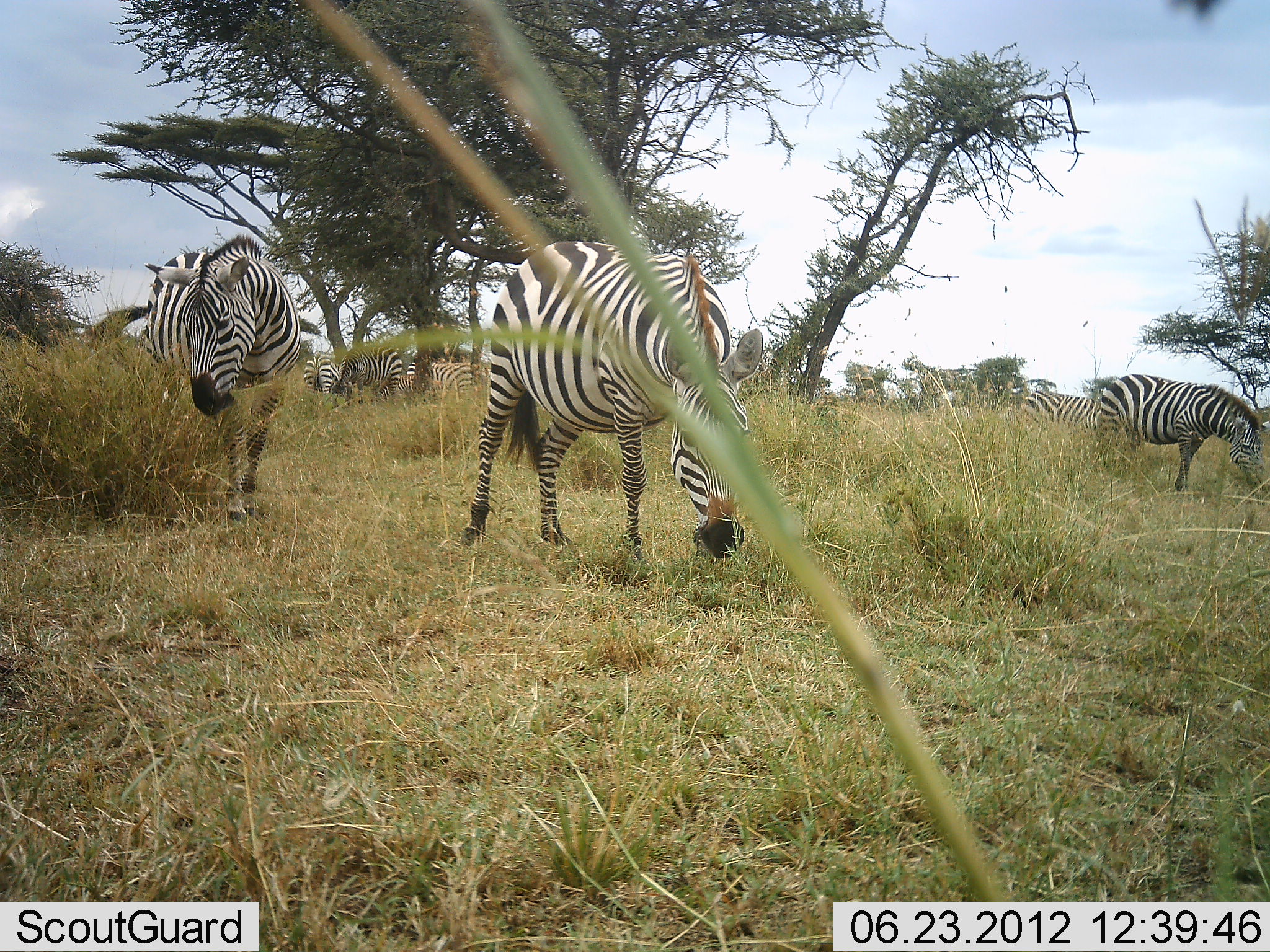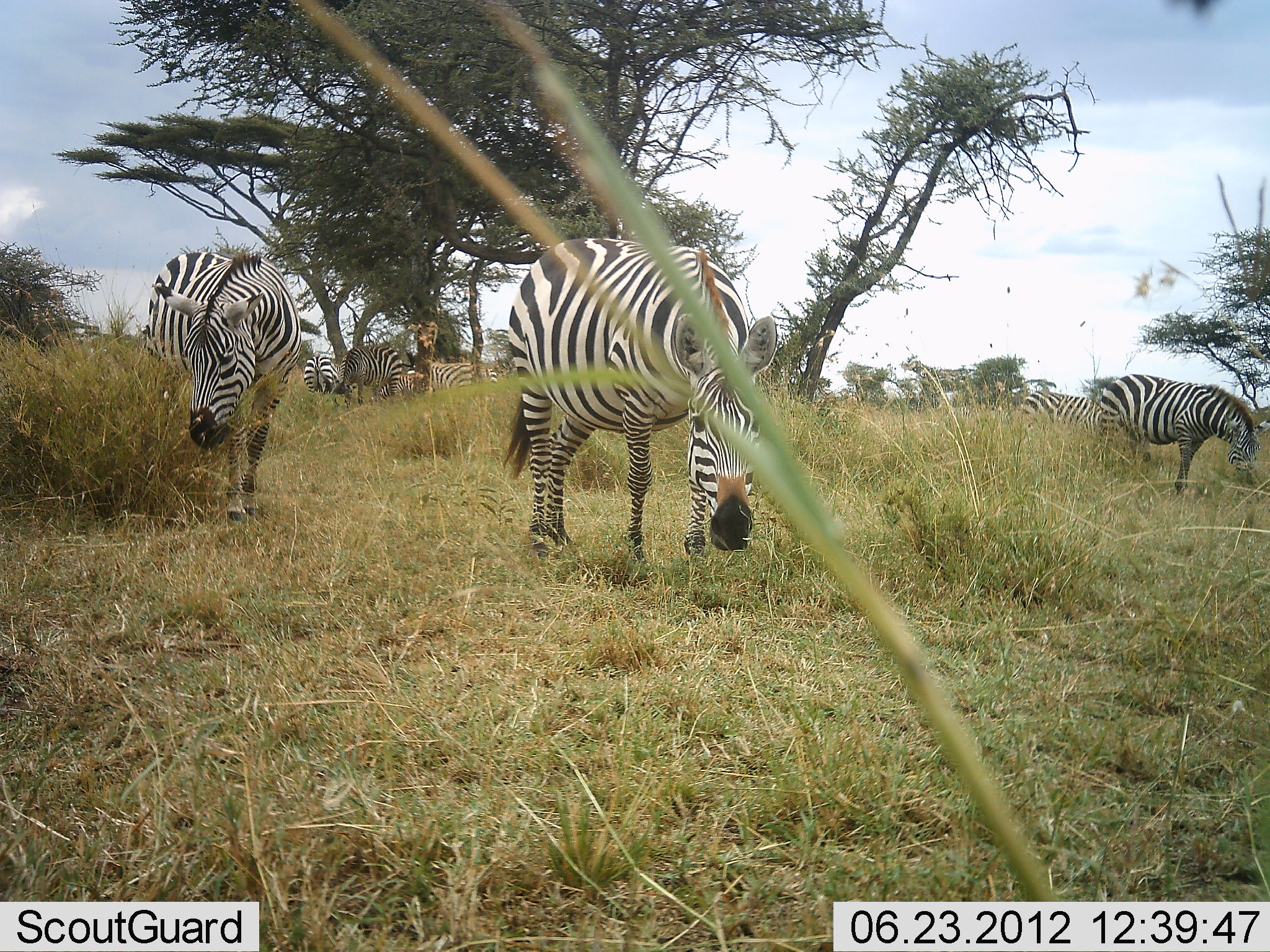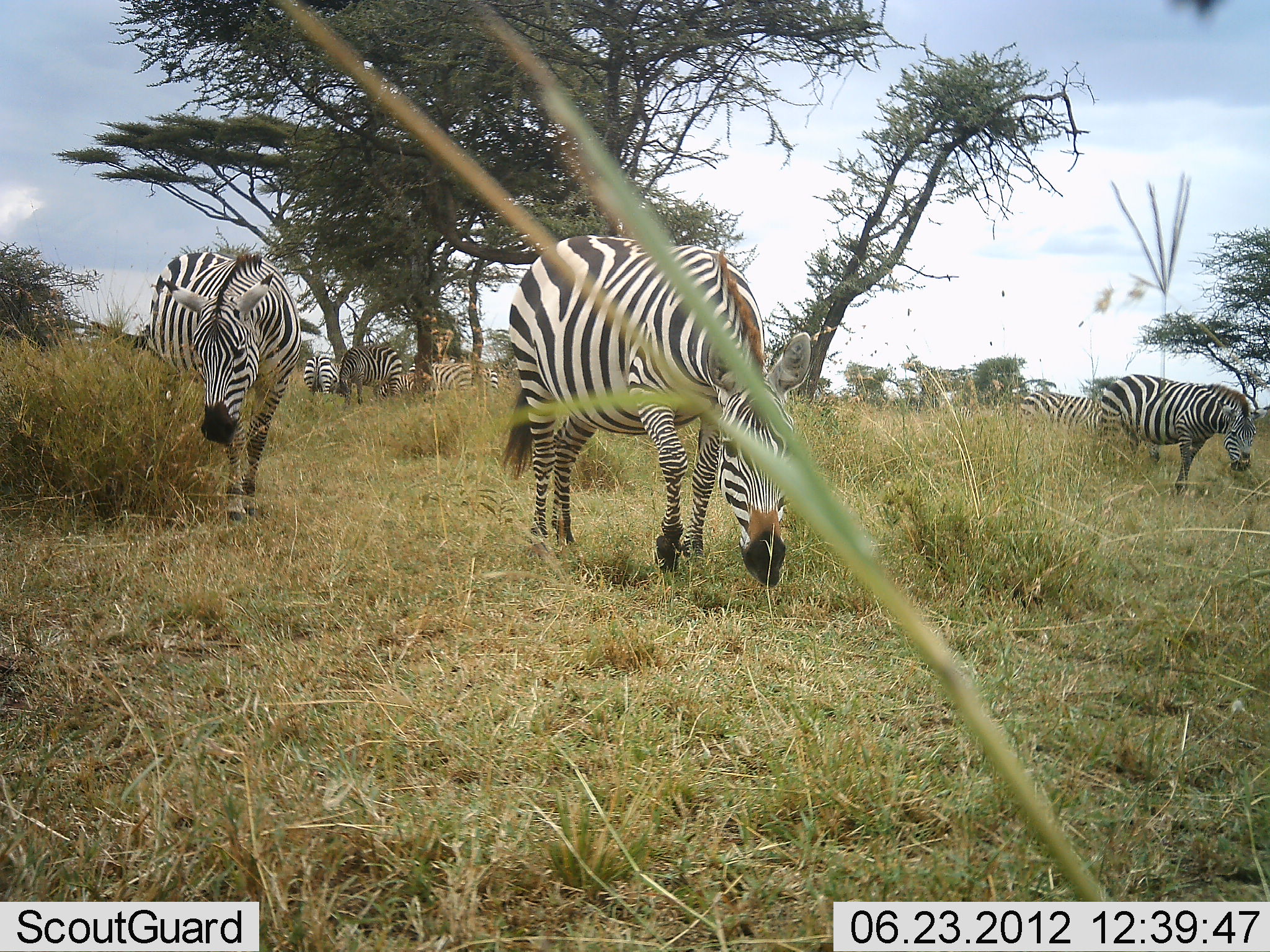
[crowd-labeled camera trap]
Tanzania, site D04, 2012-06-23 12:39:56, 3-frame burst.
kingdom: Animalia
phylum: Chordata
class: Mammalia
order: Perissodactyla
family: Equidae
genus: Equus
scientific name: Equus quagga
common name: plains zebra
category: zebra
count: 7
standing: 40%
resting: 10%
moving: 20%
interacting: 0%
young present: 0%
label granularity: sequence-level